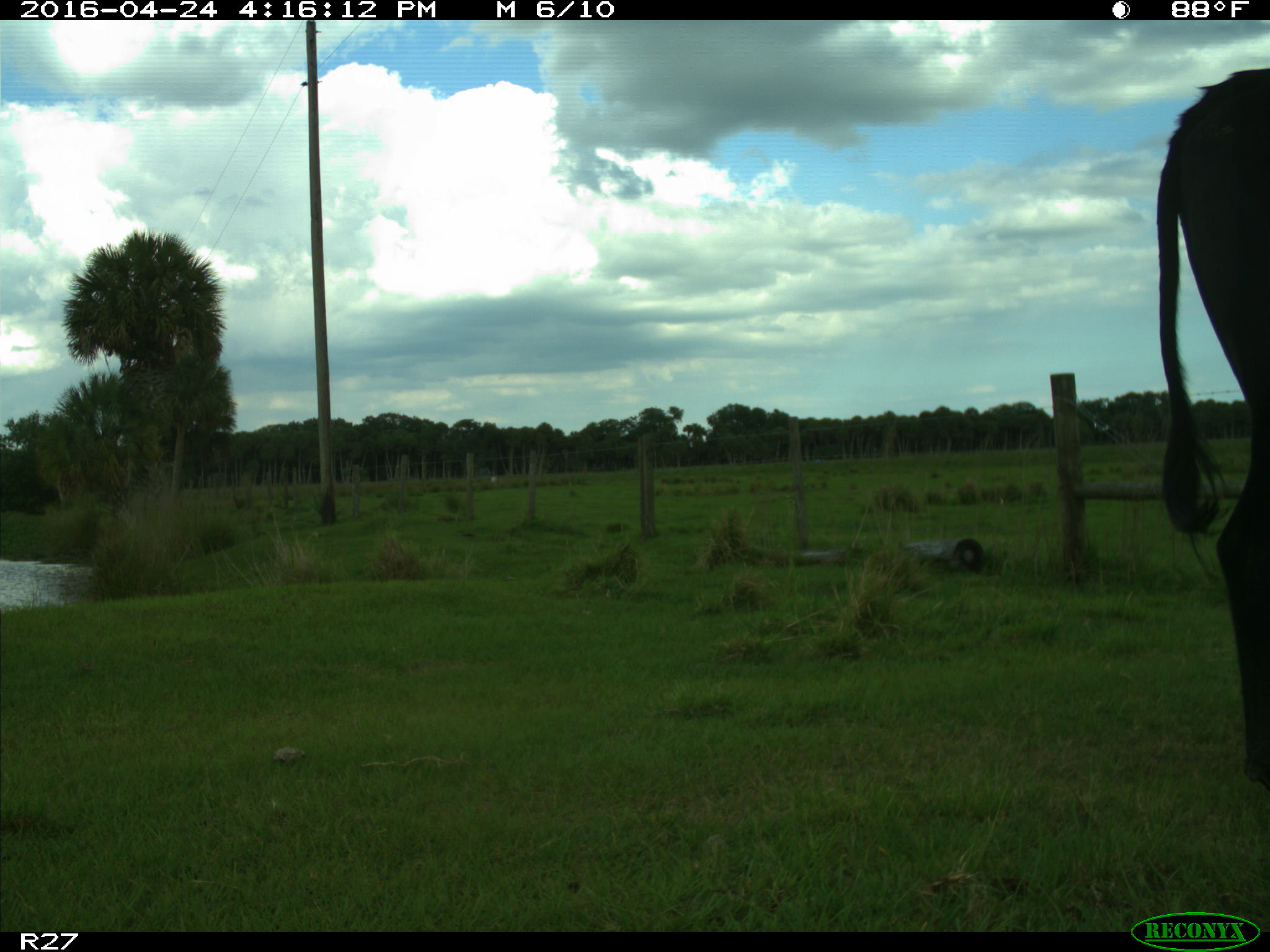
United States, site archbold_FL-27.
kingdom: Animalia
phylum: Chordata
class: Mammalia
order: Artiodactyla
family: Bovidae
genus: Bos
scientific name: Bos taurus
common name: domestic cow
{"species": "Bos taurus (domestic cow)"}